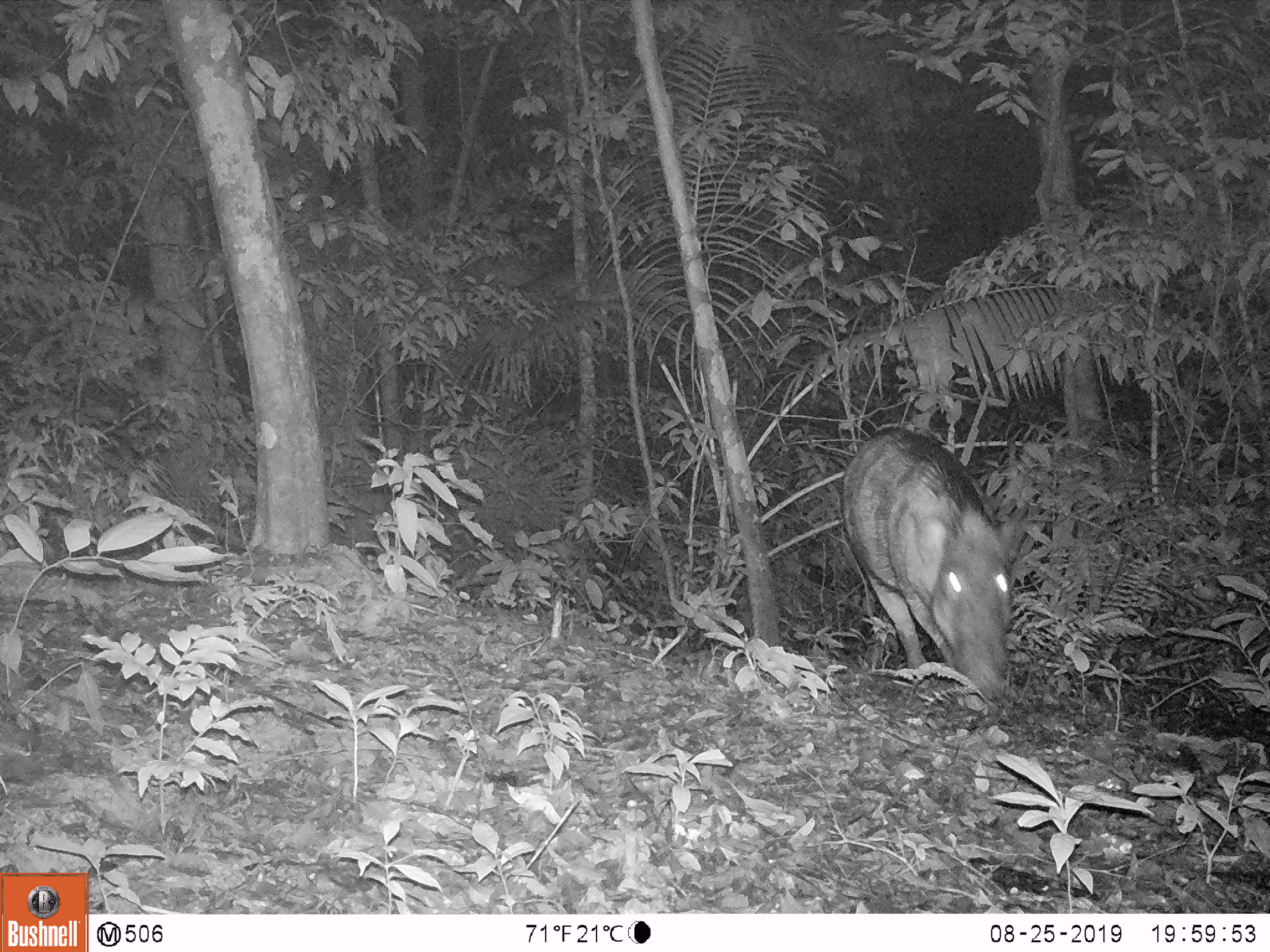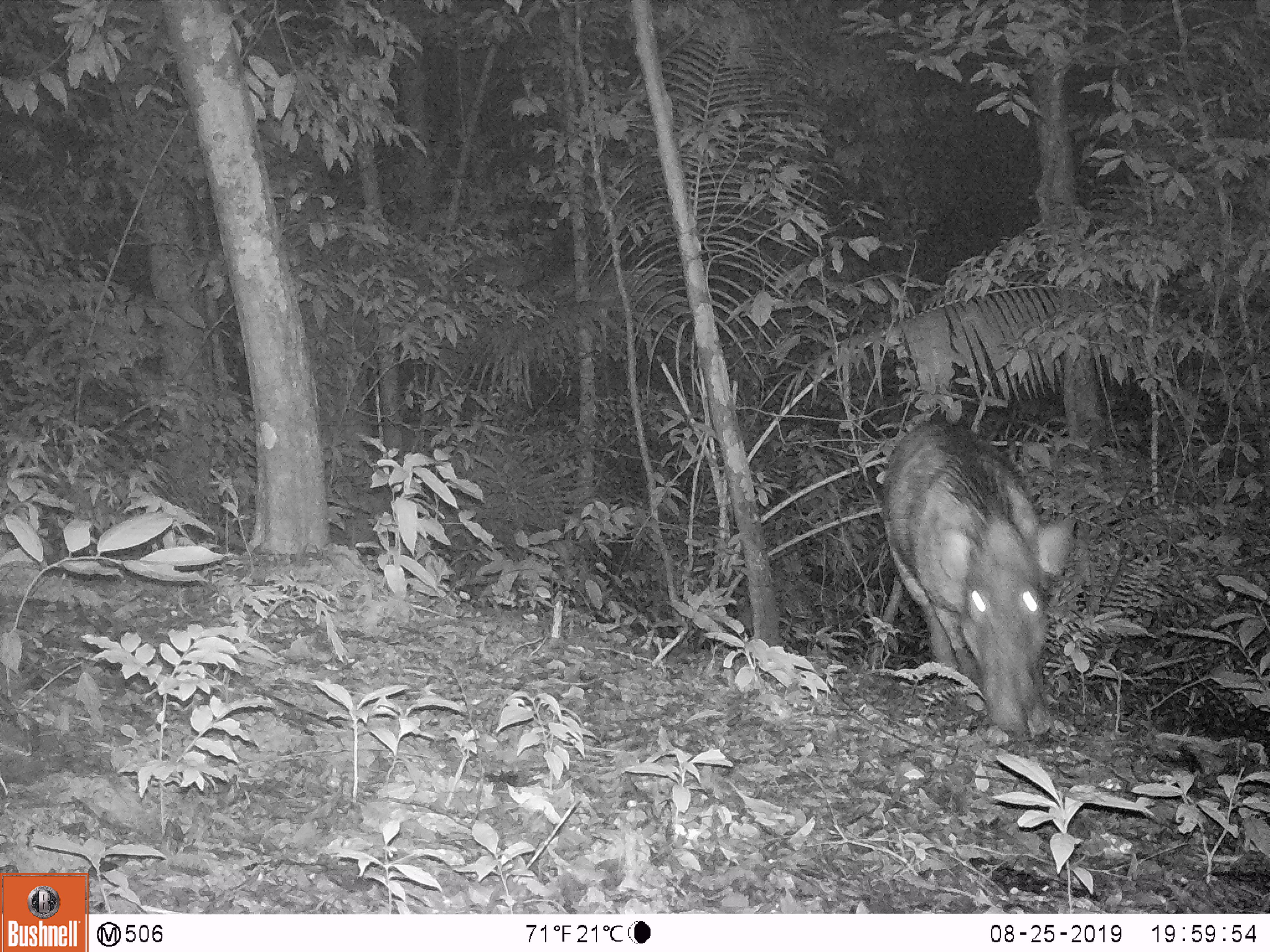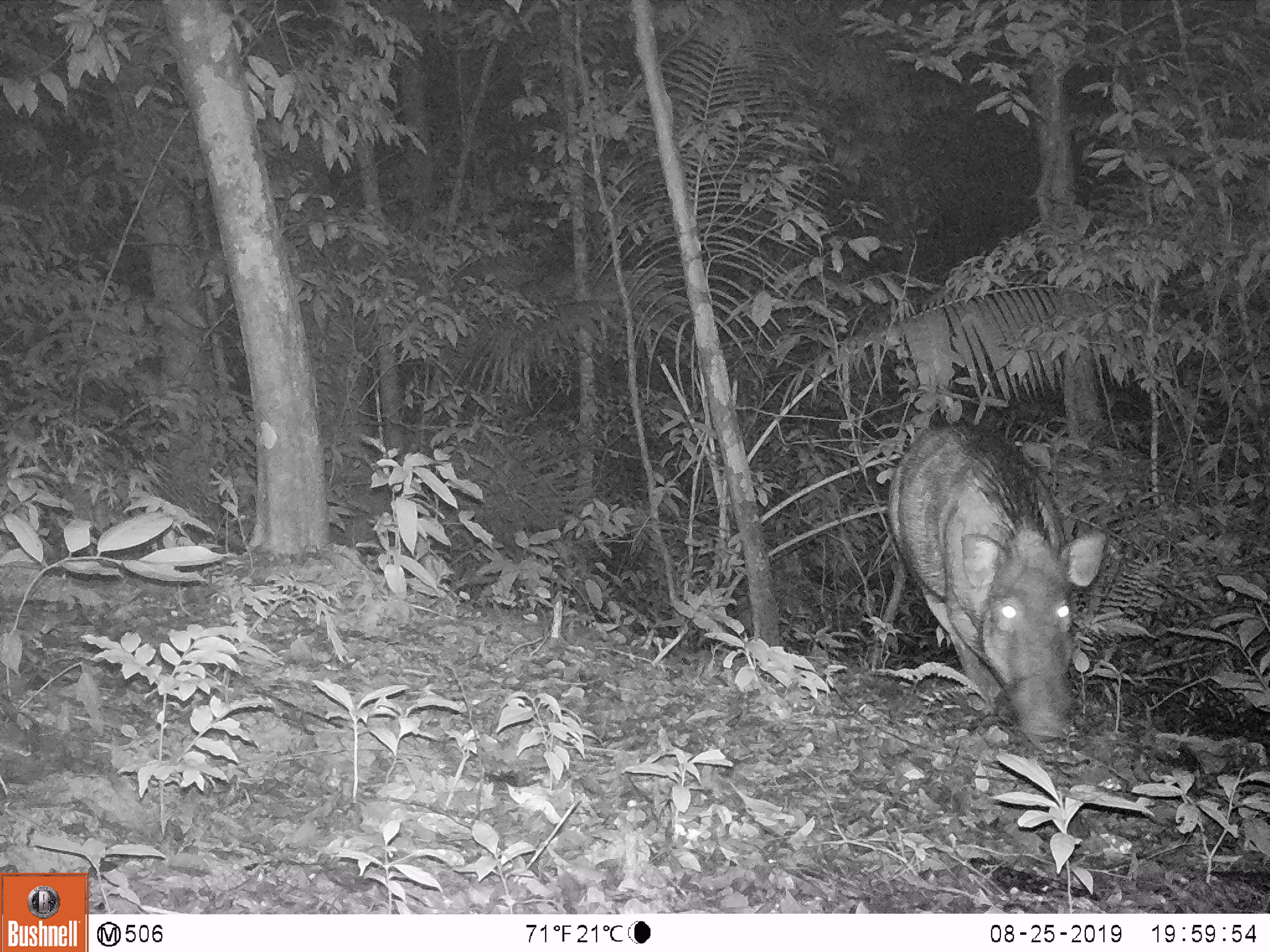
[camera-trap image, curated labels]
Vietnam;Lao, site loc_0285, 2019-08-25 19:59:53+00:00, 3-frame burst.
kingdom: Animalia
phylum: Chordata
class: Mammalia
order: Artiodactyla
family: Suidae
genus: Sus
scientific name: Sus scrofa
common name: eurasian wild pig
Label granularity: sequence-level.